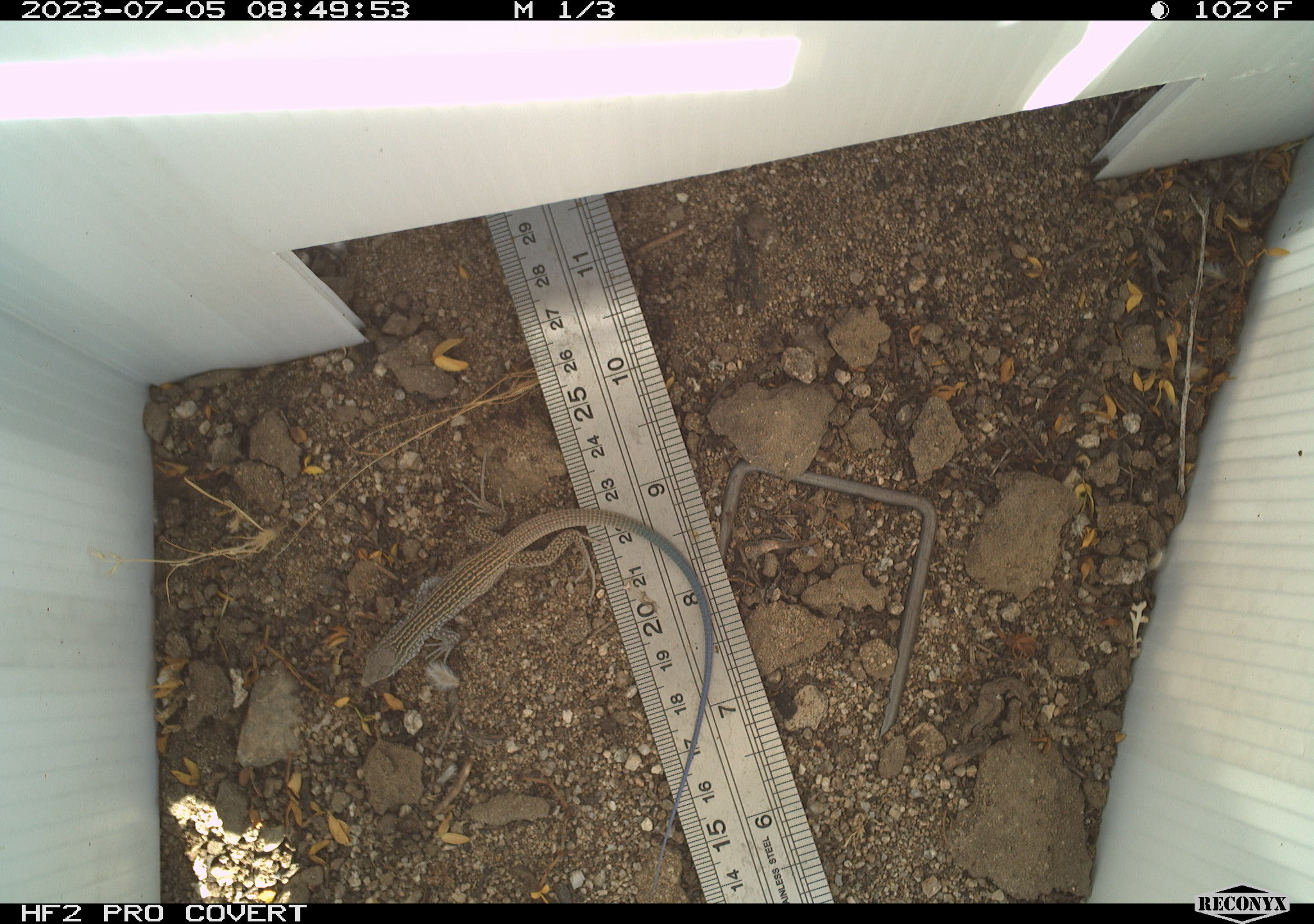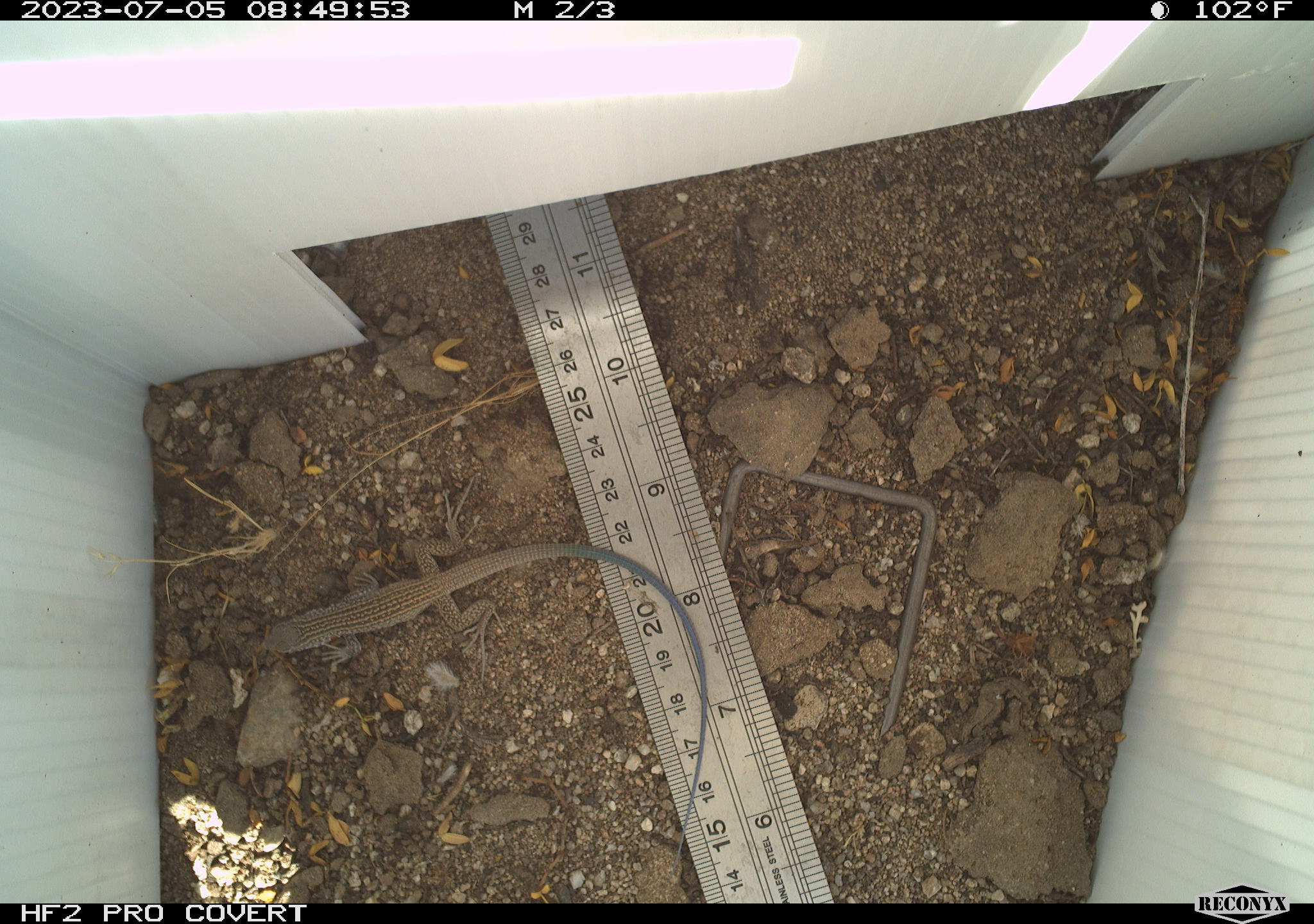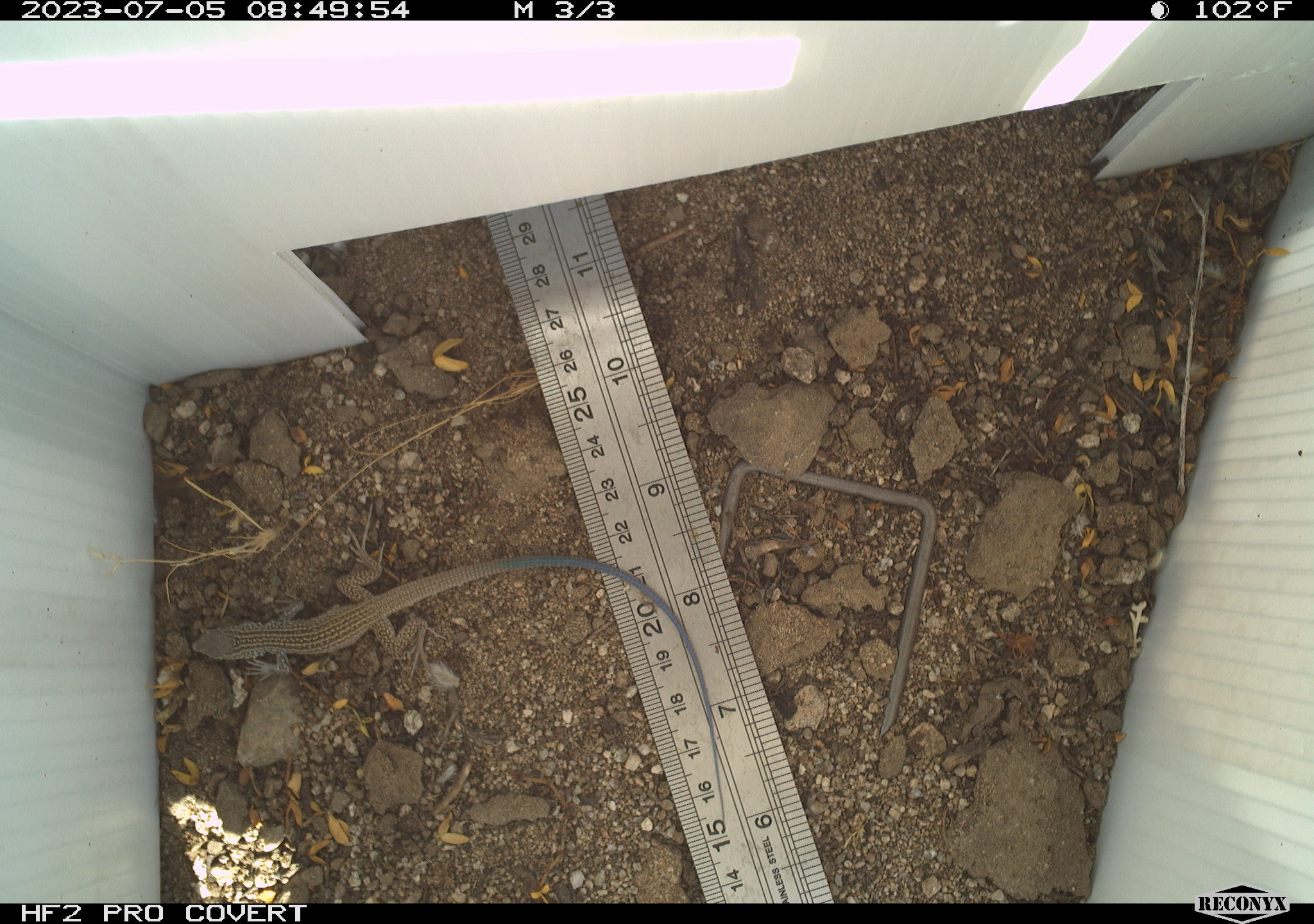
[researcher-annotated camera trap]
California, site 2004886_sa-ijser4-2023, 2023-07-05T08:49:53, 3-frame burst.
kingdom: Animalia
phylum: Chordata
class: Reptilia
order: Squamata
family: Teiidae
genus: Aspidoscelis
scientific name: Aspidoscelis tigris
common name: western whiptail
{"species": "western whiptail (Aspidoscelis tigris)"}